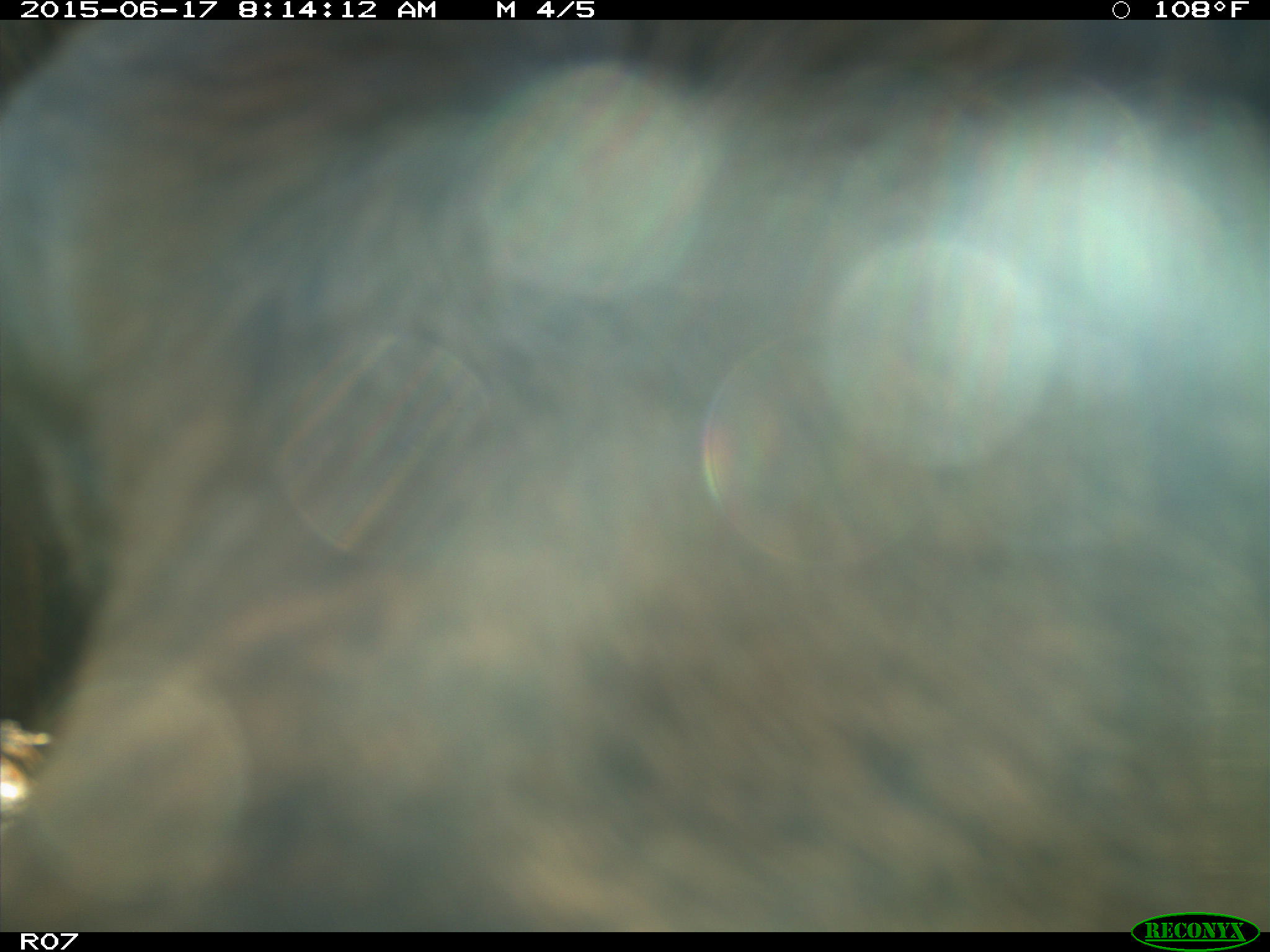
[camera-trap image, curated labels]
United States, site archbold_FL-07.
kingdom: Animalia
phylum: Chordata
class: Mammalia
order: Artiodactyla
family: Bovidae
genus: Bos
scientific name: Bos taurus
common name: domestic cow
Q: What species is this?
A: Bos taurus (domestic cow).